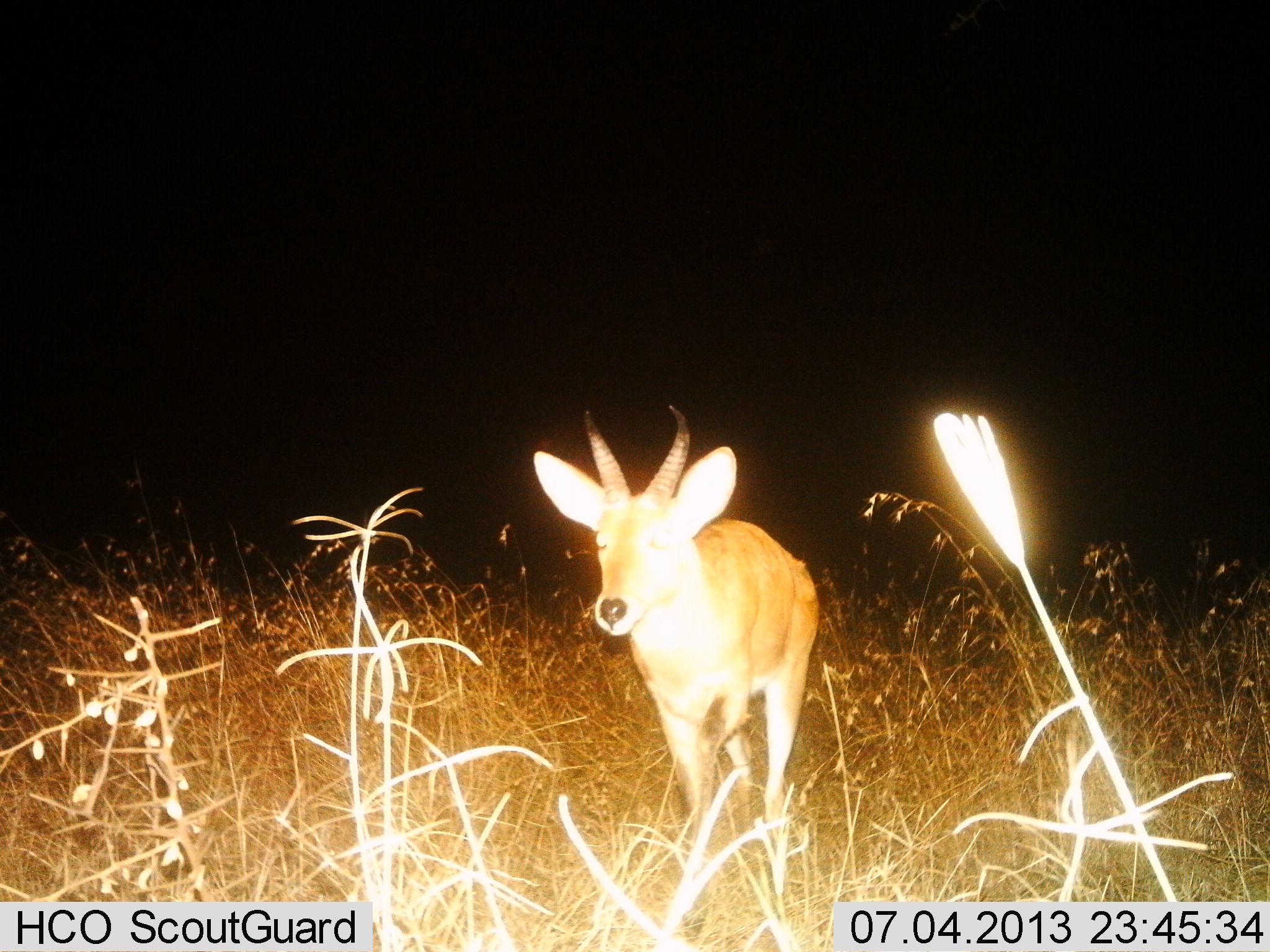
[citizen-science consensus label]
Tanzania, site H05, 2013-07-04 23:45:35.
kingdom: Animalia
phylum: Chordata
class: Mammalia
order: Artiodactyla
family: Bovidae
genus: Redunca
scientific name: Redunca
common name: reedbuck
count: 1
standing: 70%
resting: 0%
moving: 40%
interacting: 0%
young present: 0%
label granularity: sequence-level